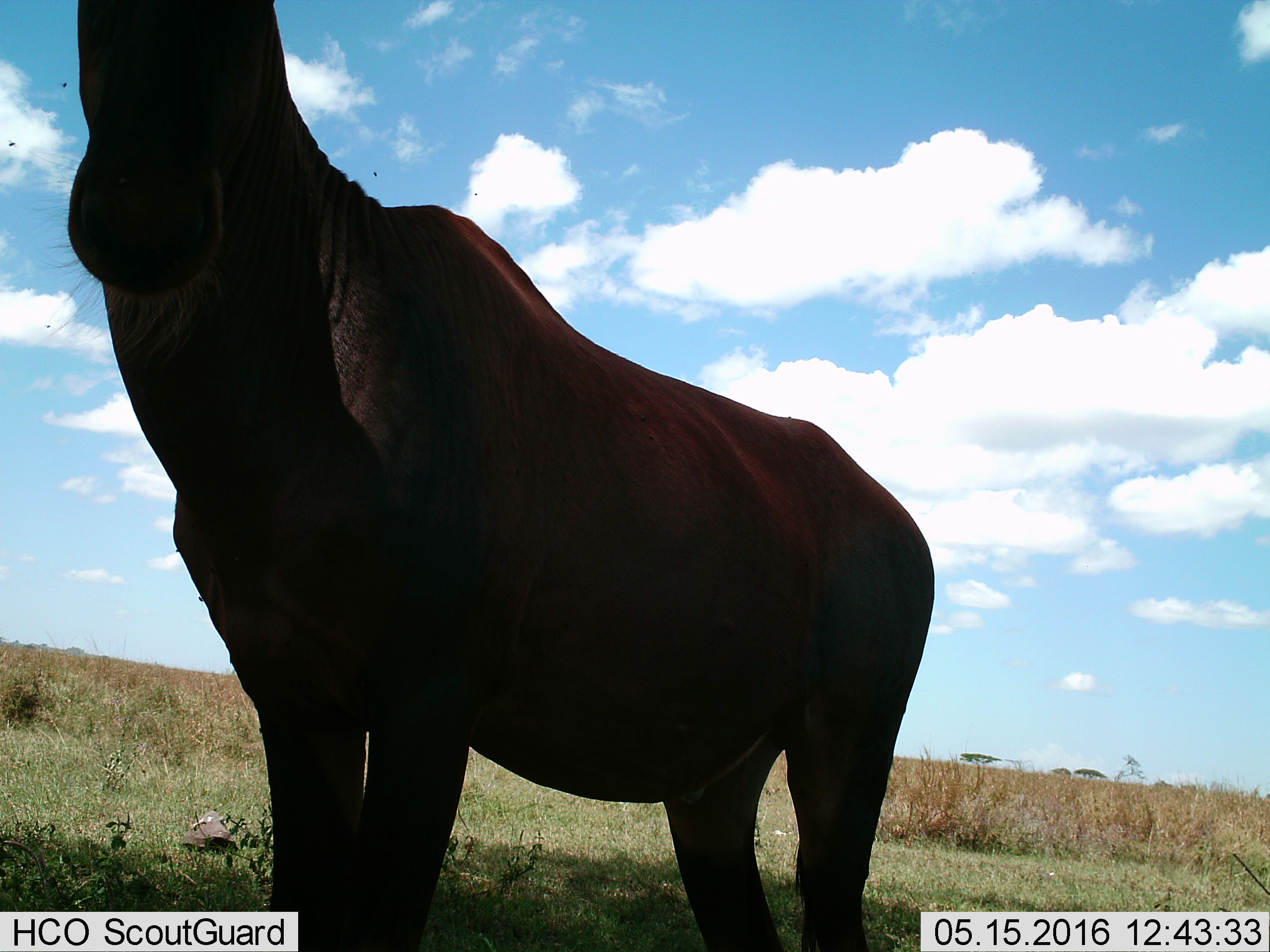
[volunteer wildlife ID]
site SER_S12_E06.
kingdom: Animalia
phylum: Chordata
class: Mammalia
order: Artiodactyla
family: Bovidae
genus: Damaliscus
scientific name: Damaliscus lunatus jimela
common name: topi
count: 1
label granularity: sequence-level